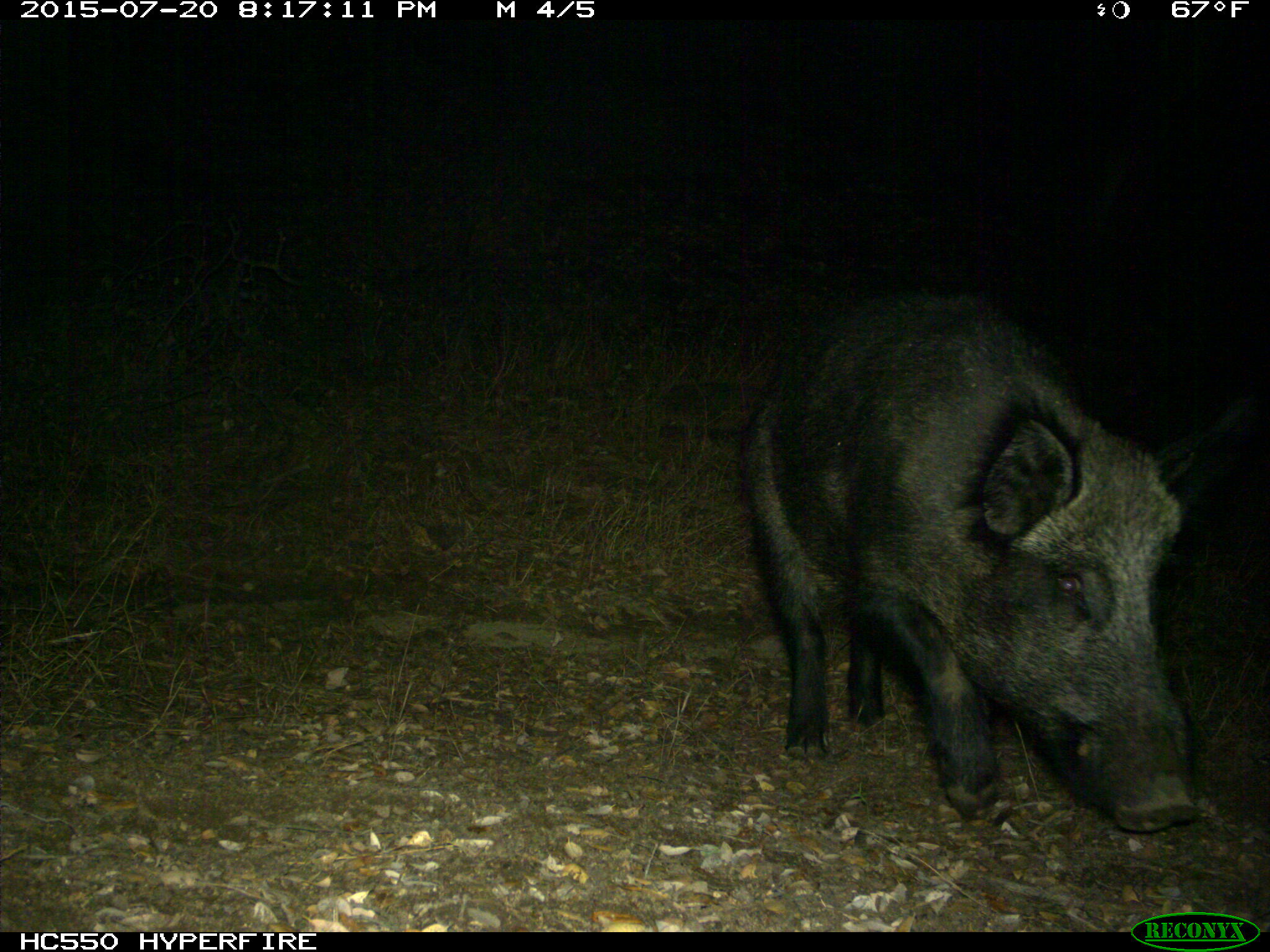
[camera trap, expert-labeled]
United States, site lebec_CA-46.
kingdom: Animalia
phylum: Chordata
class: Mammalia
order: Artiodactyla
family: Suidae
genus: Sus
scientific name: Sus scrofa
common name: wild boar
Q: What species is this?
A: Sus scrofa (wild boar).